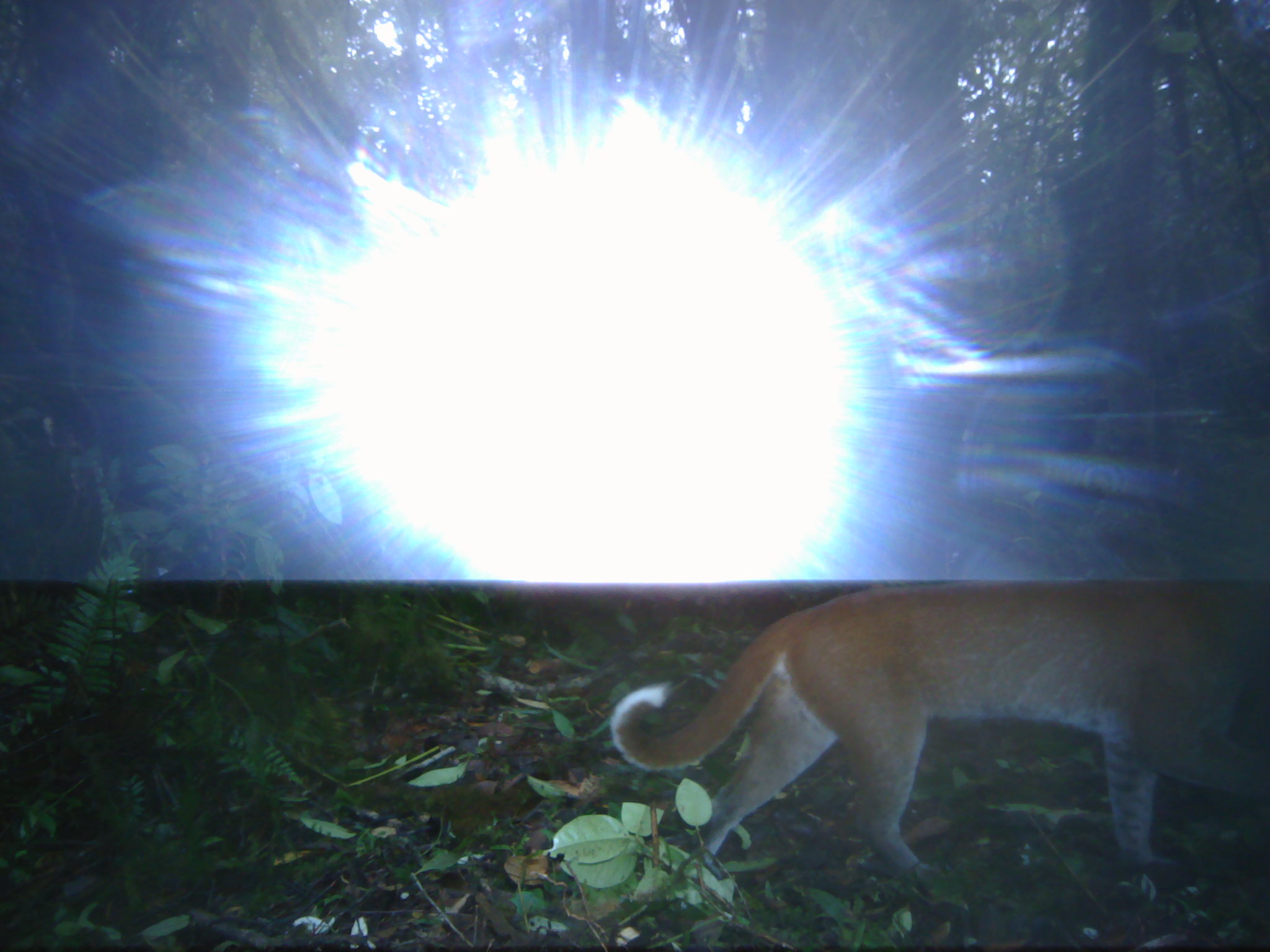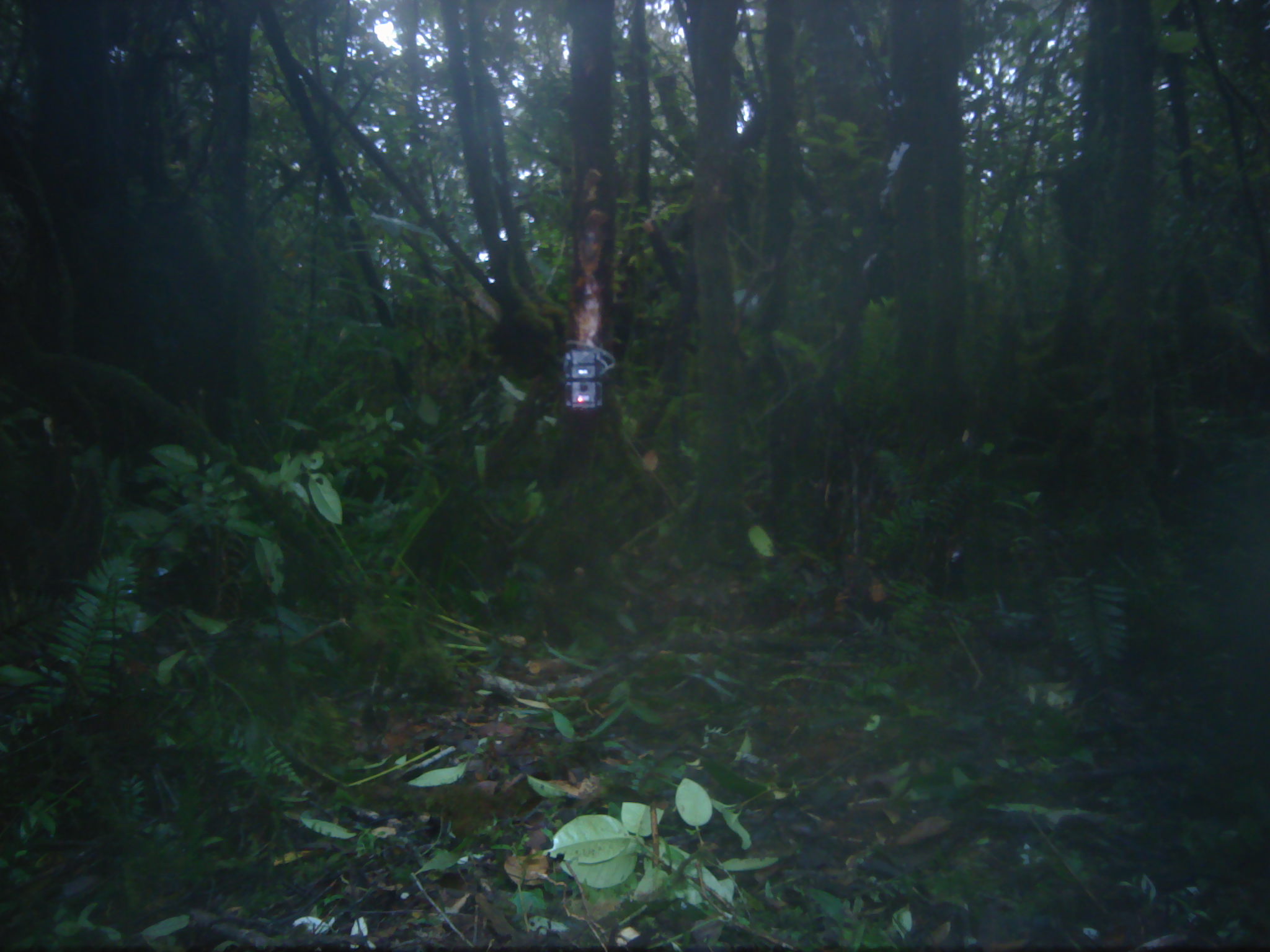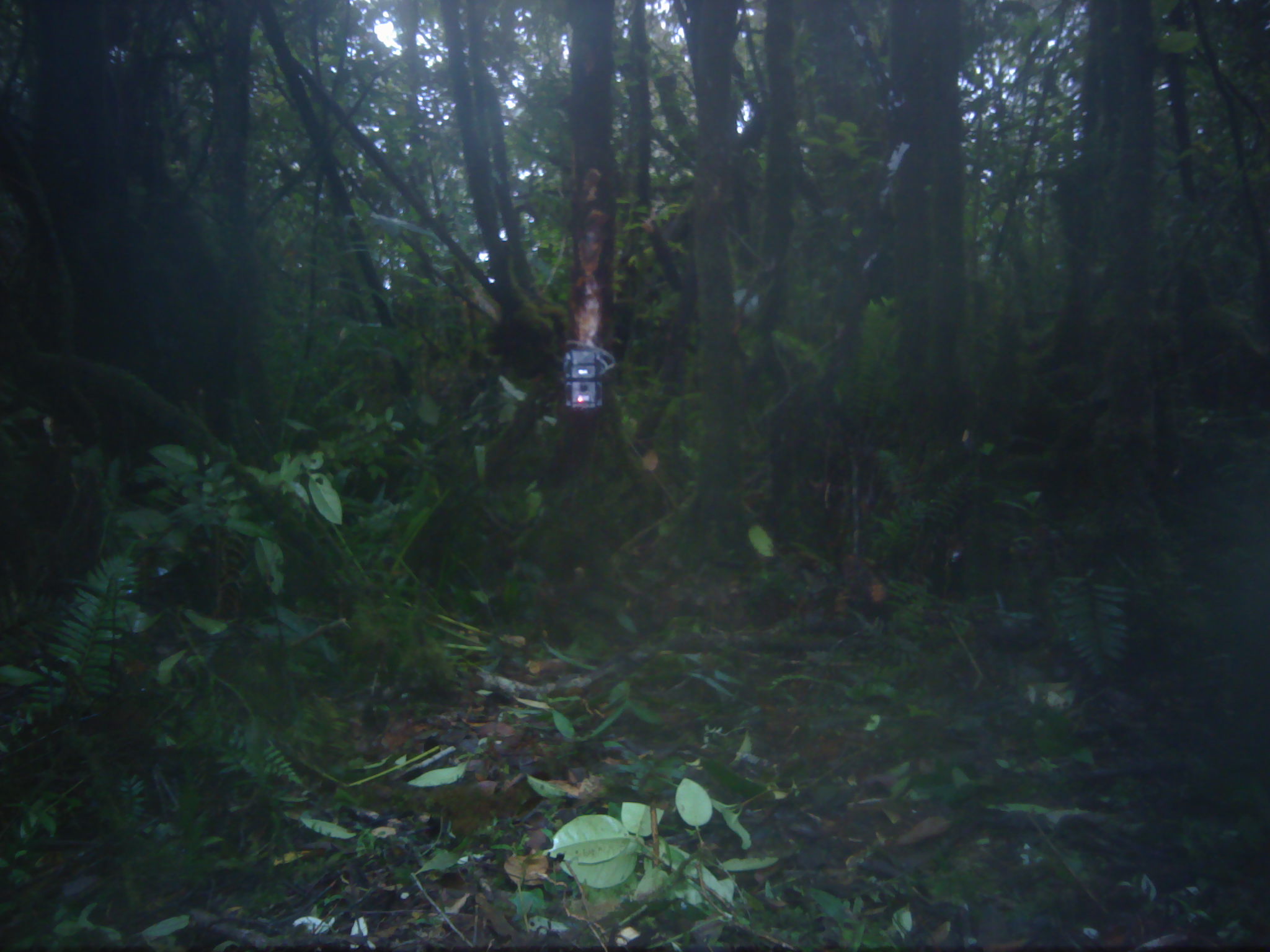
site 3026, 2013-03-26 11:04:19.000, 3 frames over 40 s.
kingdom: Animalia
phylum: Chordata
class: Mammalia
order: Carnivora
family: Felidae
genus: Catopuma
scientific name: Catopuma temminckii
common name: asian golden cat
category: pardofelis temminckii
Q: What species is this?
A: Pardofelis temminckii (asian golden cat) (Catopuma temminckii).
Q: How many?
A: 1.